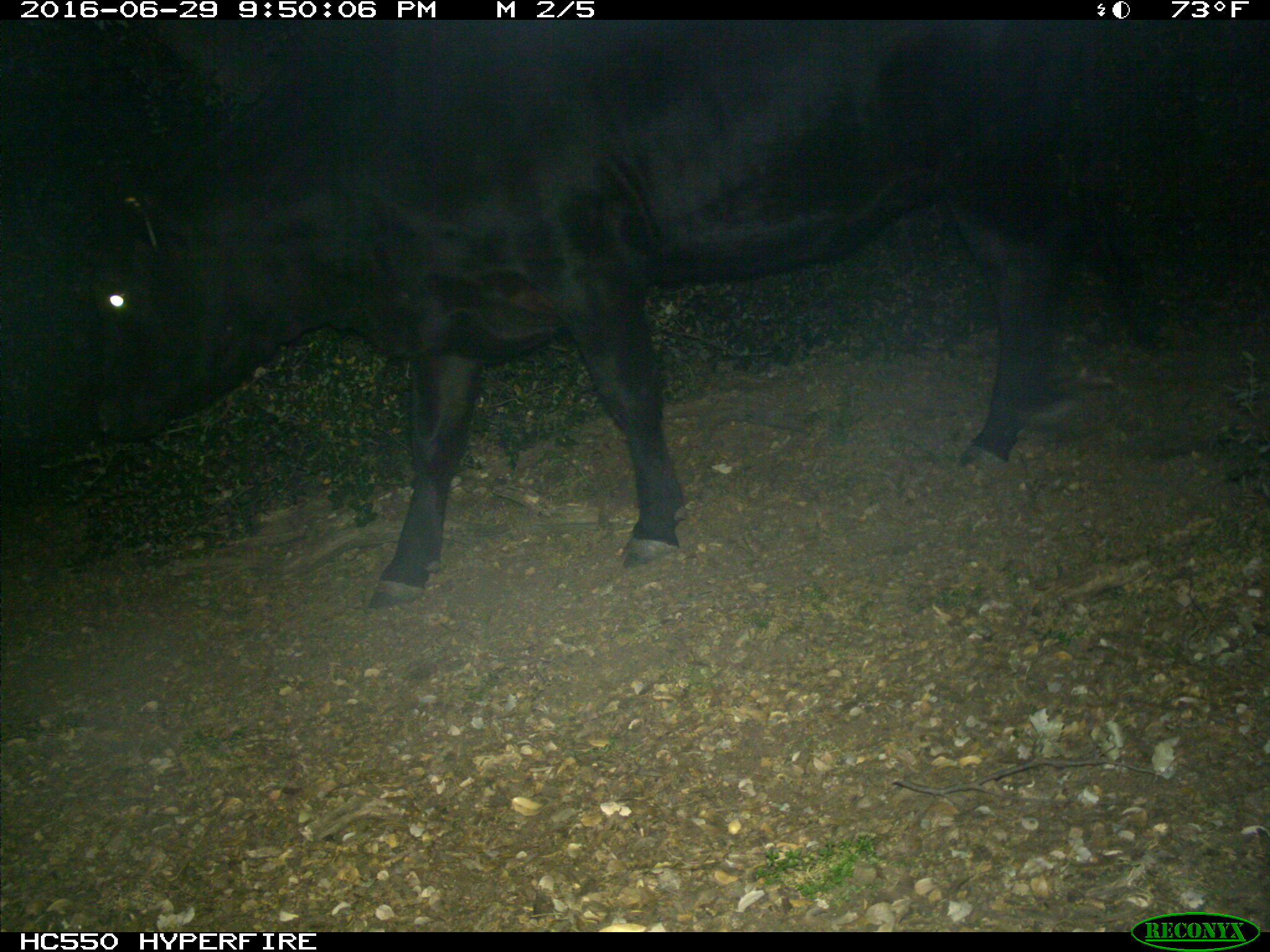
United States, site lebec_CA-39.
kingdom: Animalia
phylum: Chordata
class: Mammalia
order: Artiodactyla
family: Bovidae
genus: Bos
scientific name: Bos taurus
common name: domestic cow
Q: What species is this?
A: Bos taurus (domestic cow).